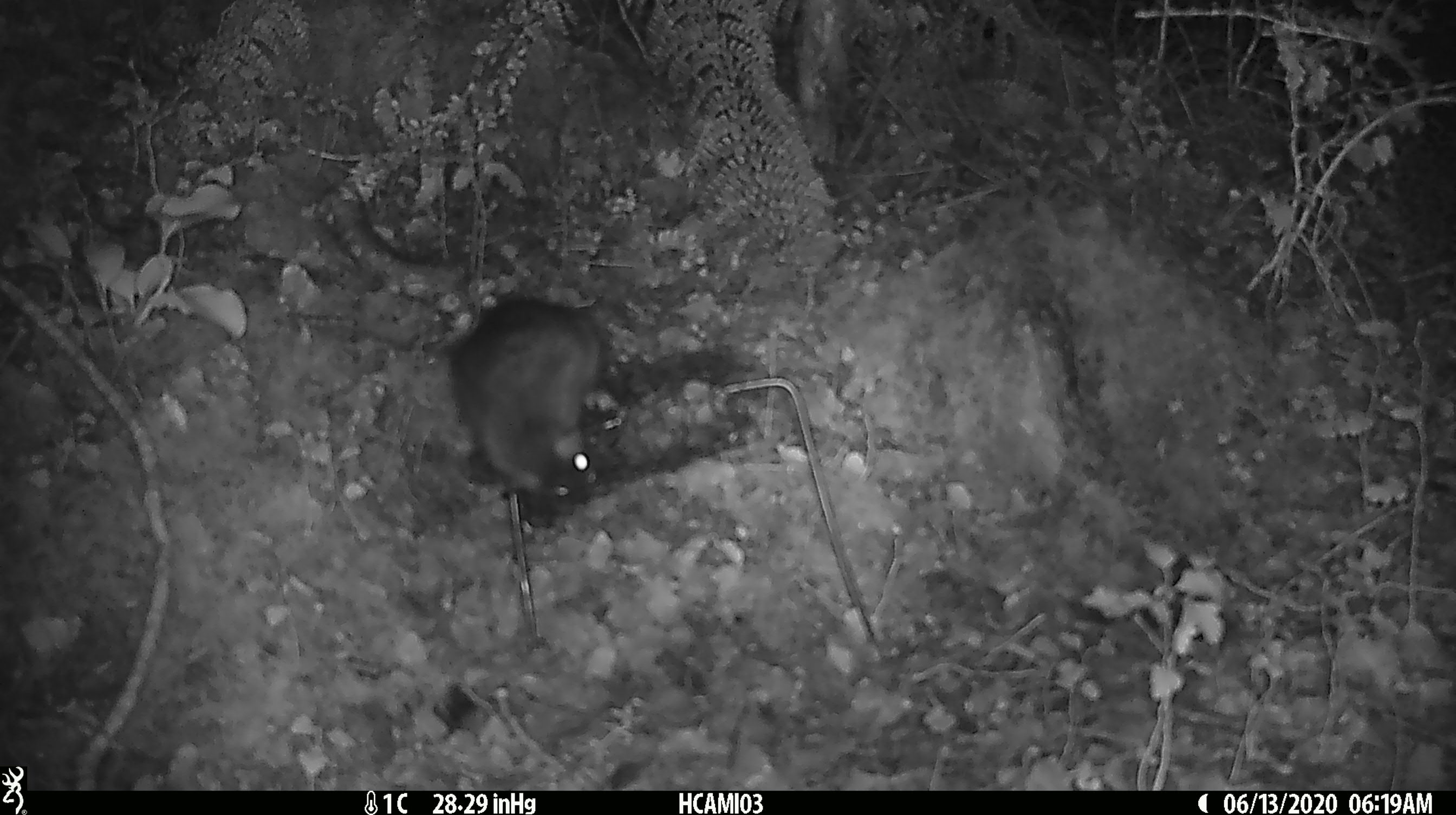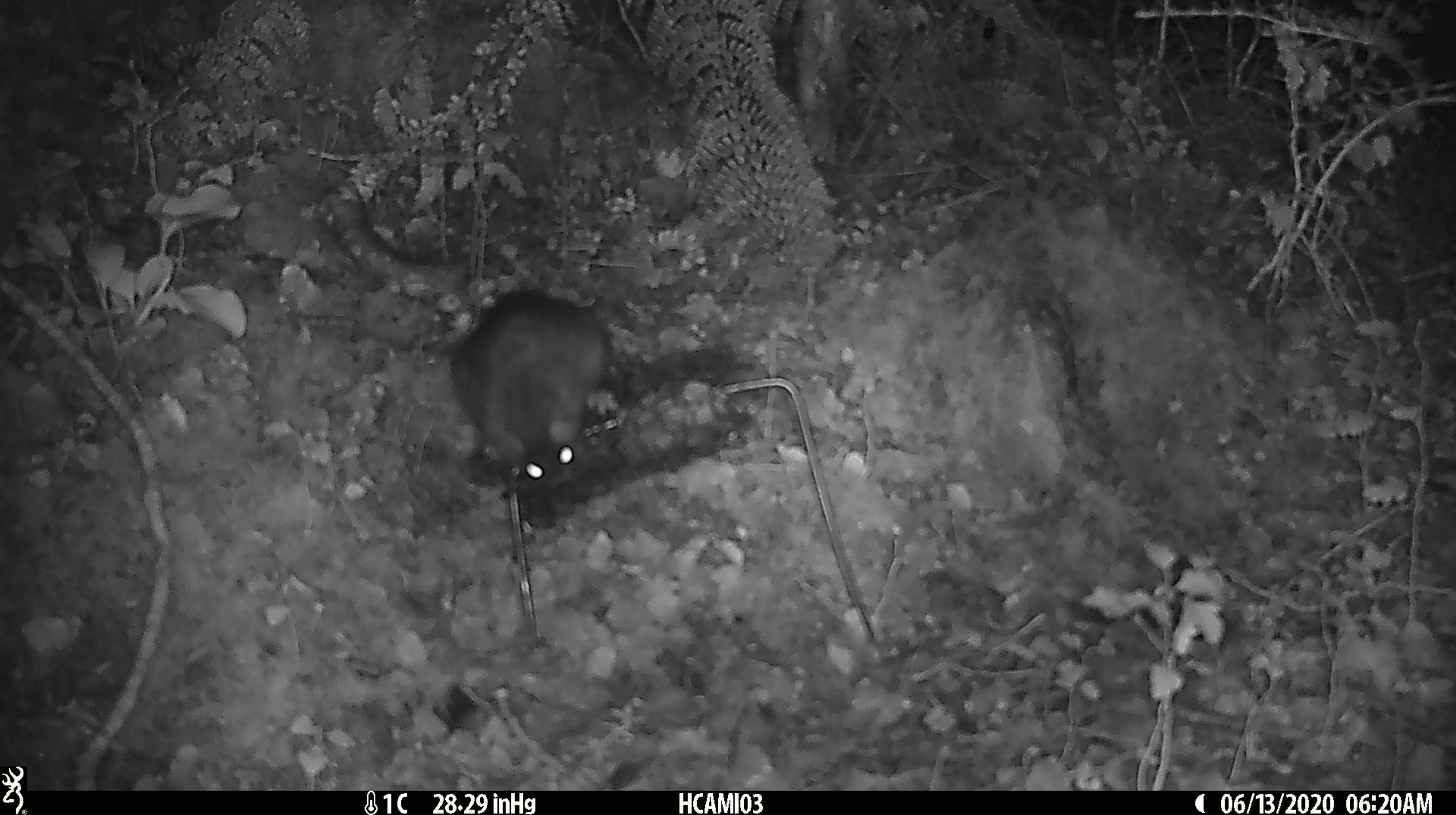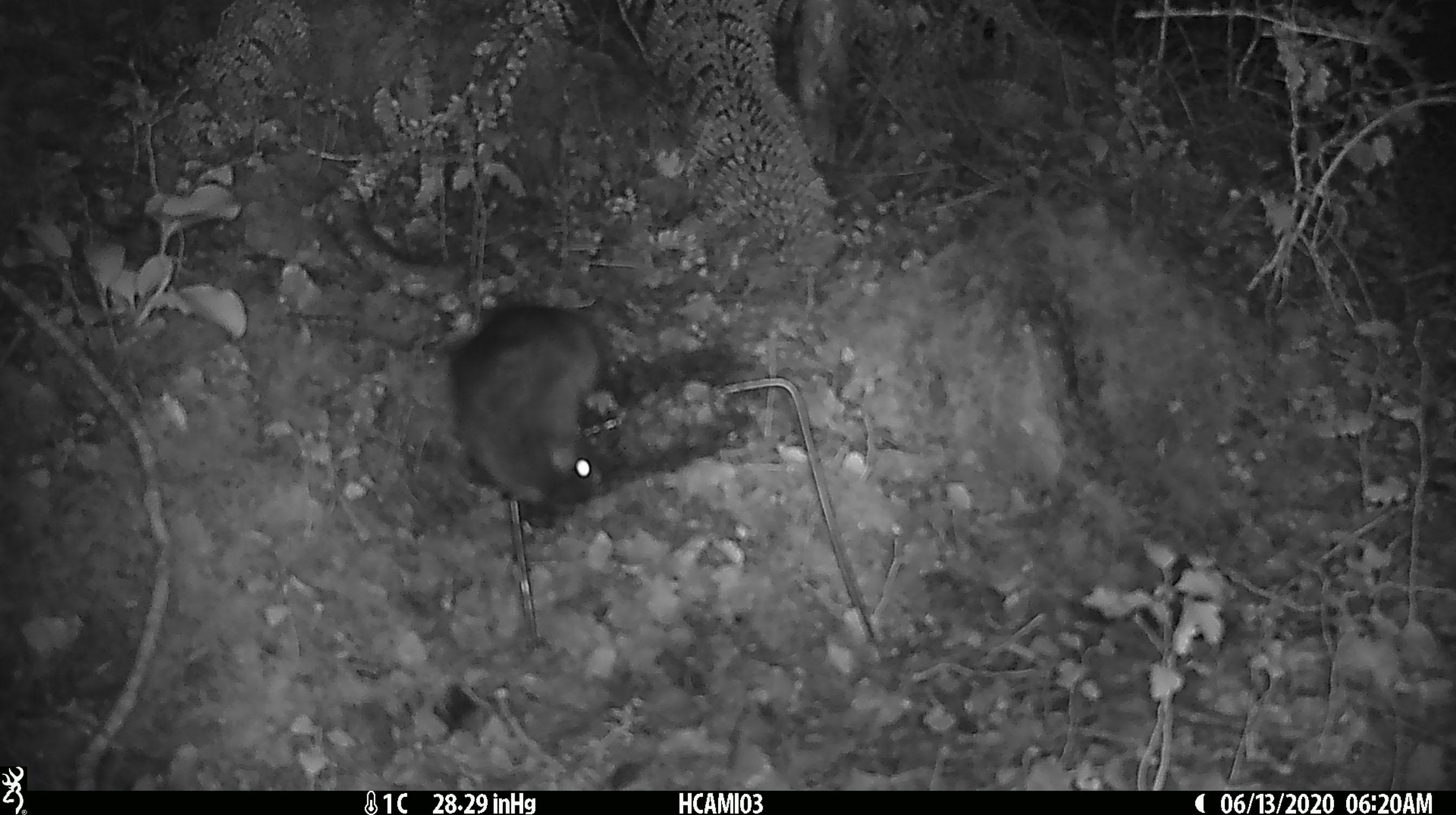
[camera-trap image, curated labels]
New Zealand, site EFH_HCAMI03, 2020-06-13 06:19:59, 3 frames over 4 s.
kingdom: Animalia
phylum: Chordata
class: Mammalia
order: Rodentia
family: Muridae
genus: Rattus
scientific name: Rattus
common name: rat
Rat (Rattus).